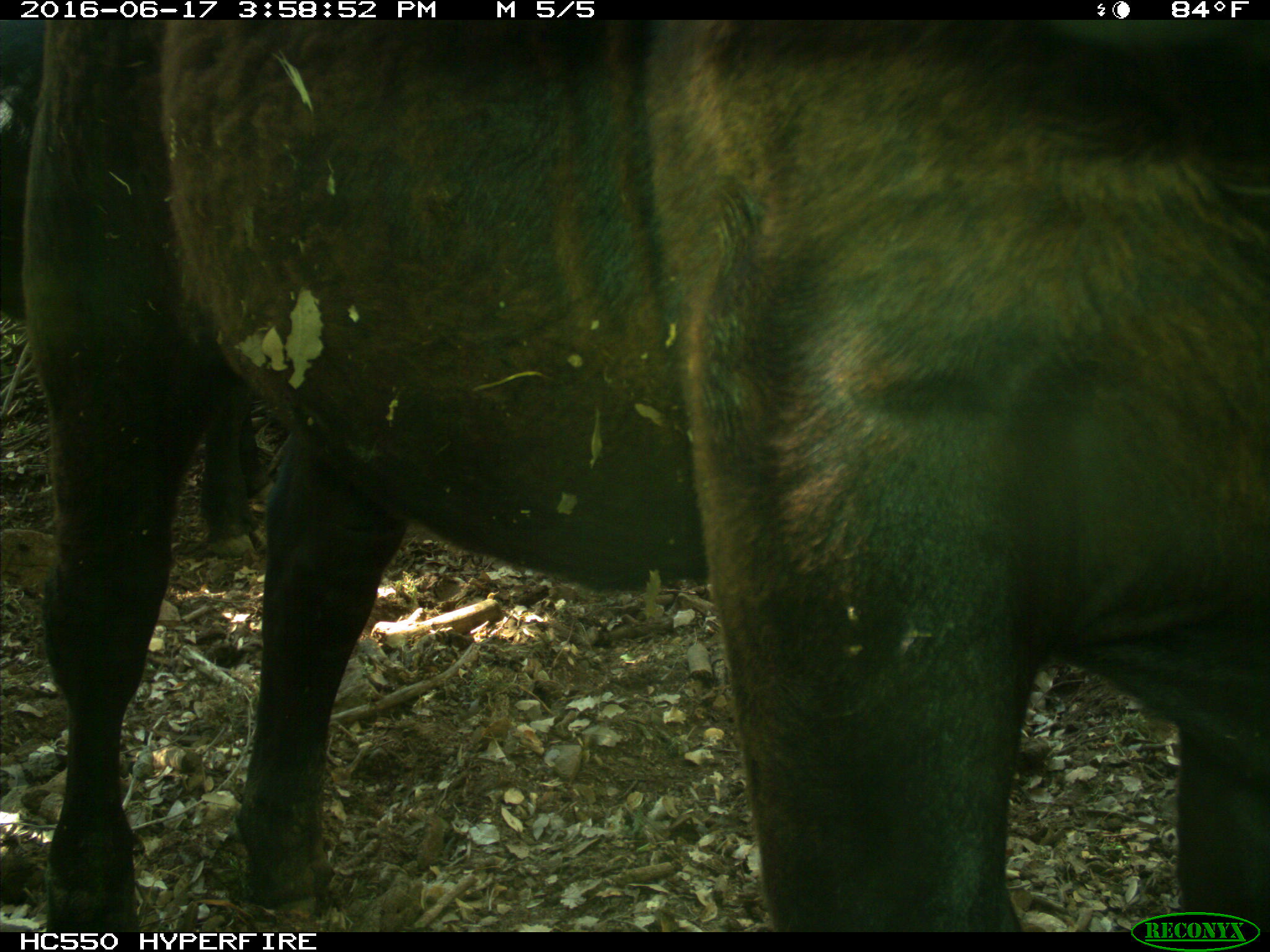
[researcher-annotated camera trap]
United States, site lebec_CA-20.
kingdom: Animalia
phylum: Chordata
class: Mammalia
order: Artiodactyla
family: Bovidae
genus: Bos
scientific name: Bos taurus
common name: domestic cow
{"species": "Bos taurus (domestic cow)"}